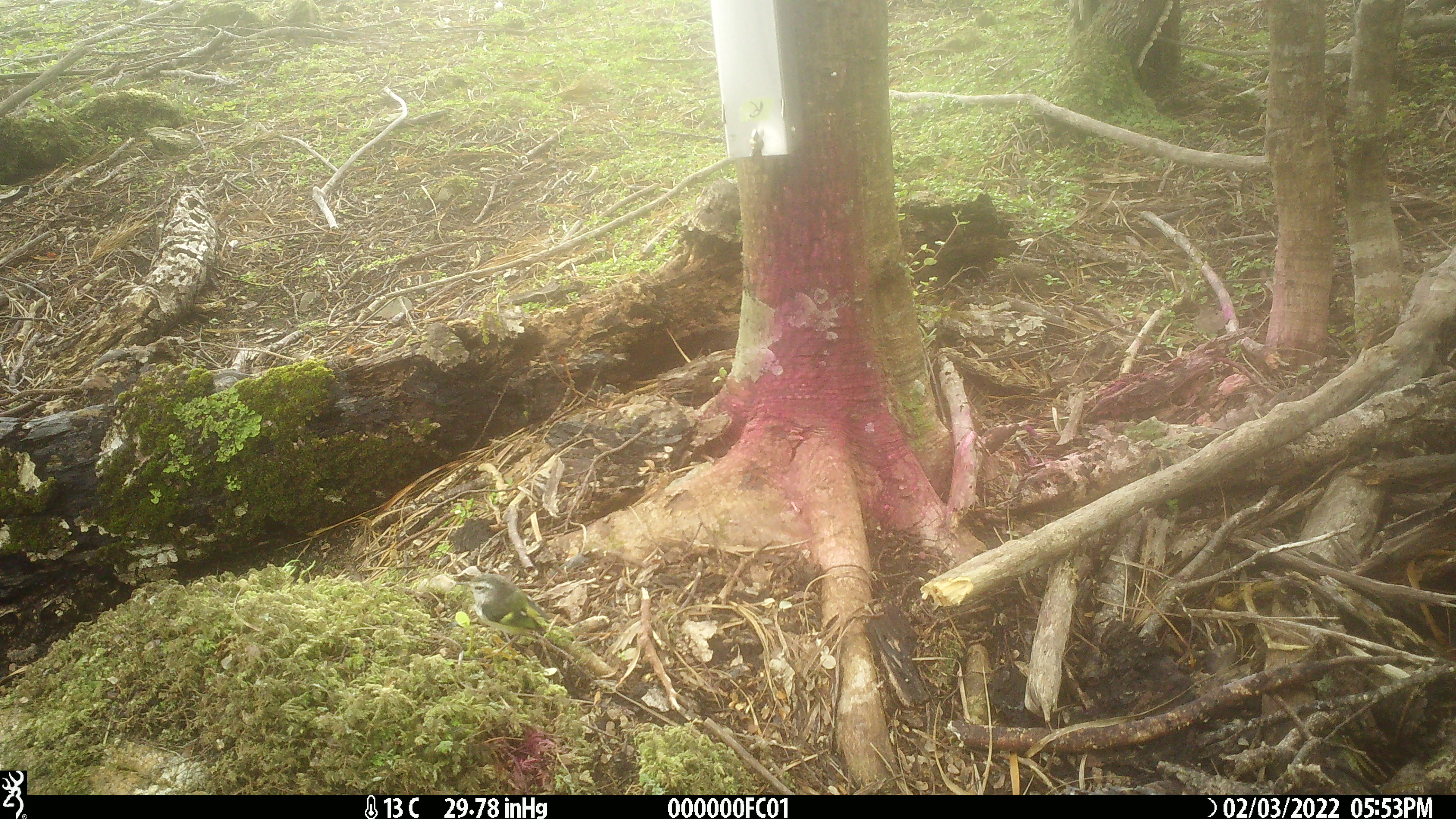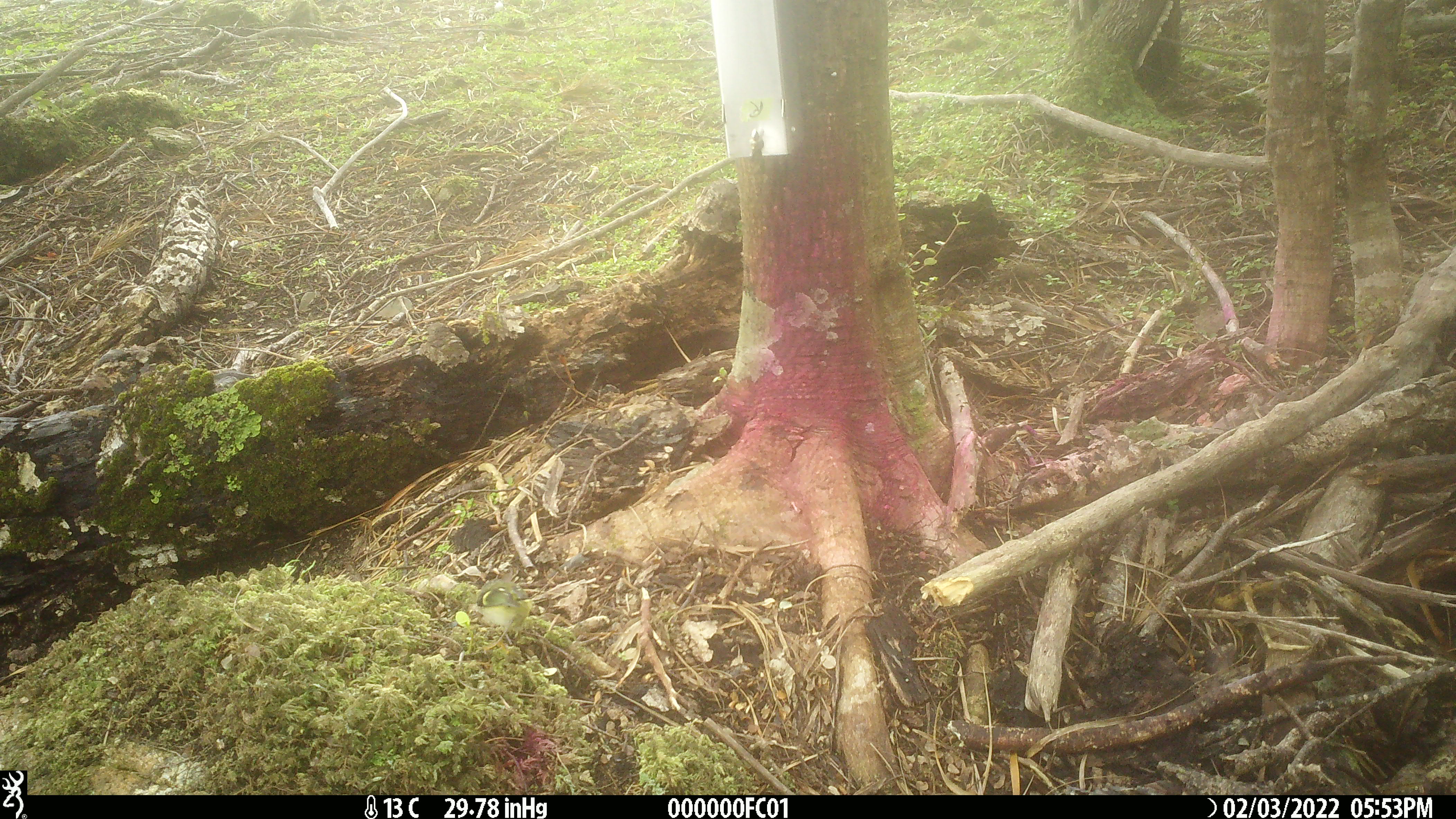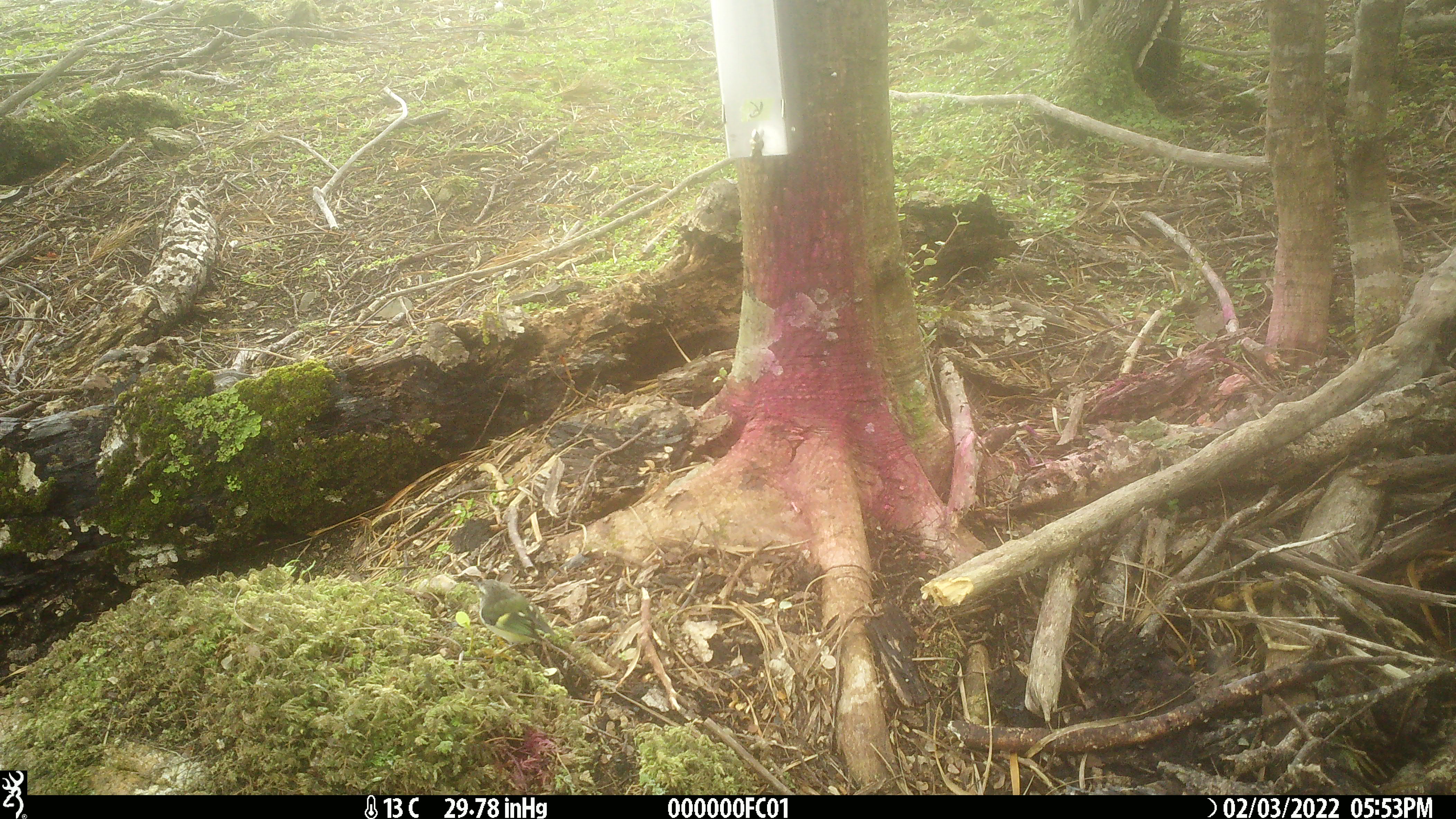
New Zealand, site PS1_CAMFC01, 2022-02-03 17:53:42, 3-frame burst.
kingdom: Animalia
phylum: Chordata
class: Aves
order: Passeriformes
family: Acanthisittidae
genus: Acanthisitta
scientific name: Acanthisitta chloris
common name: rifleman